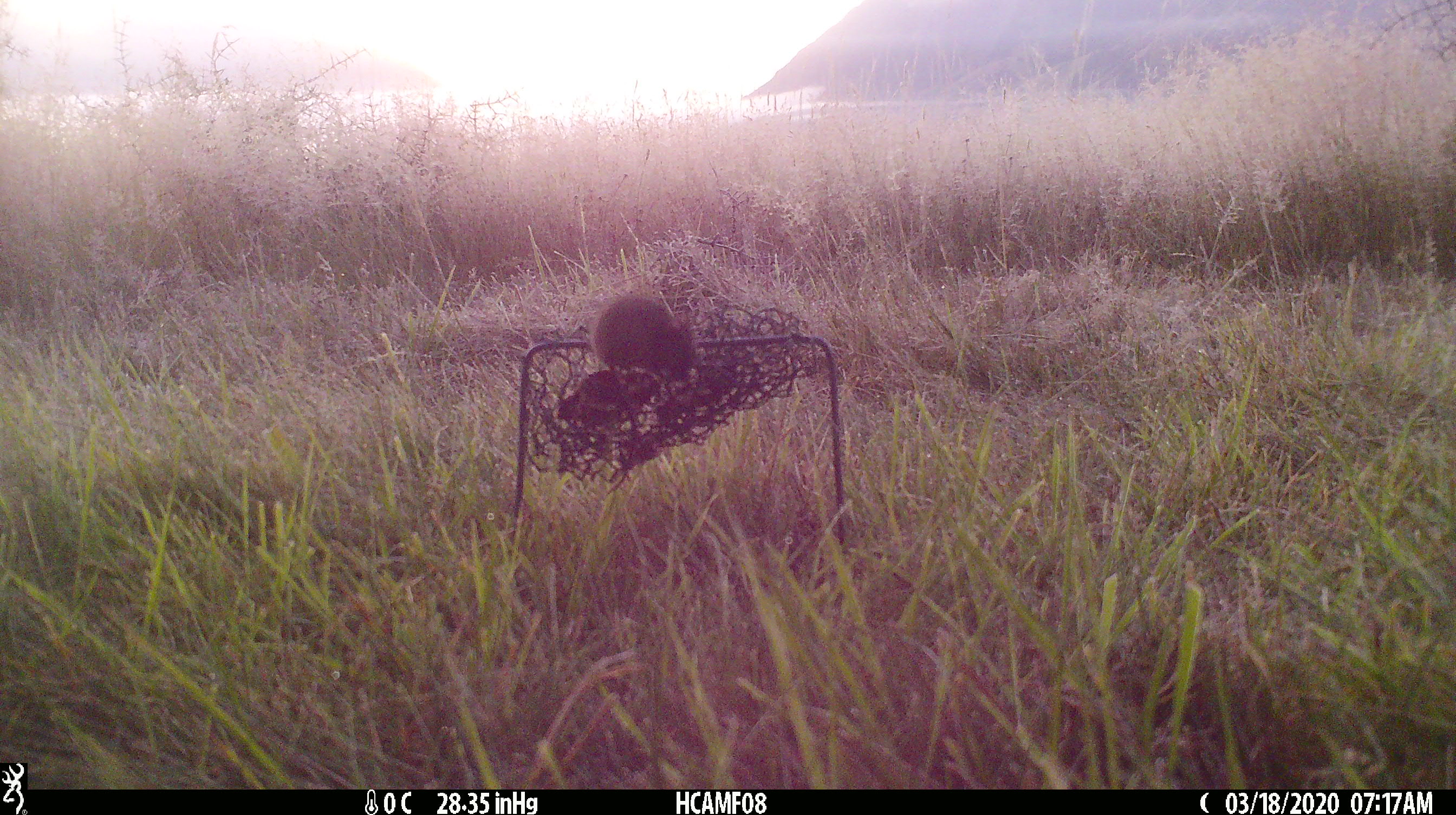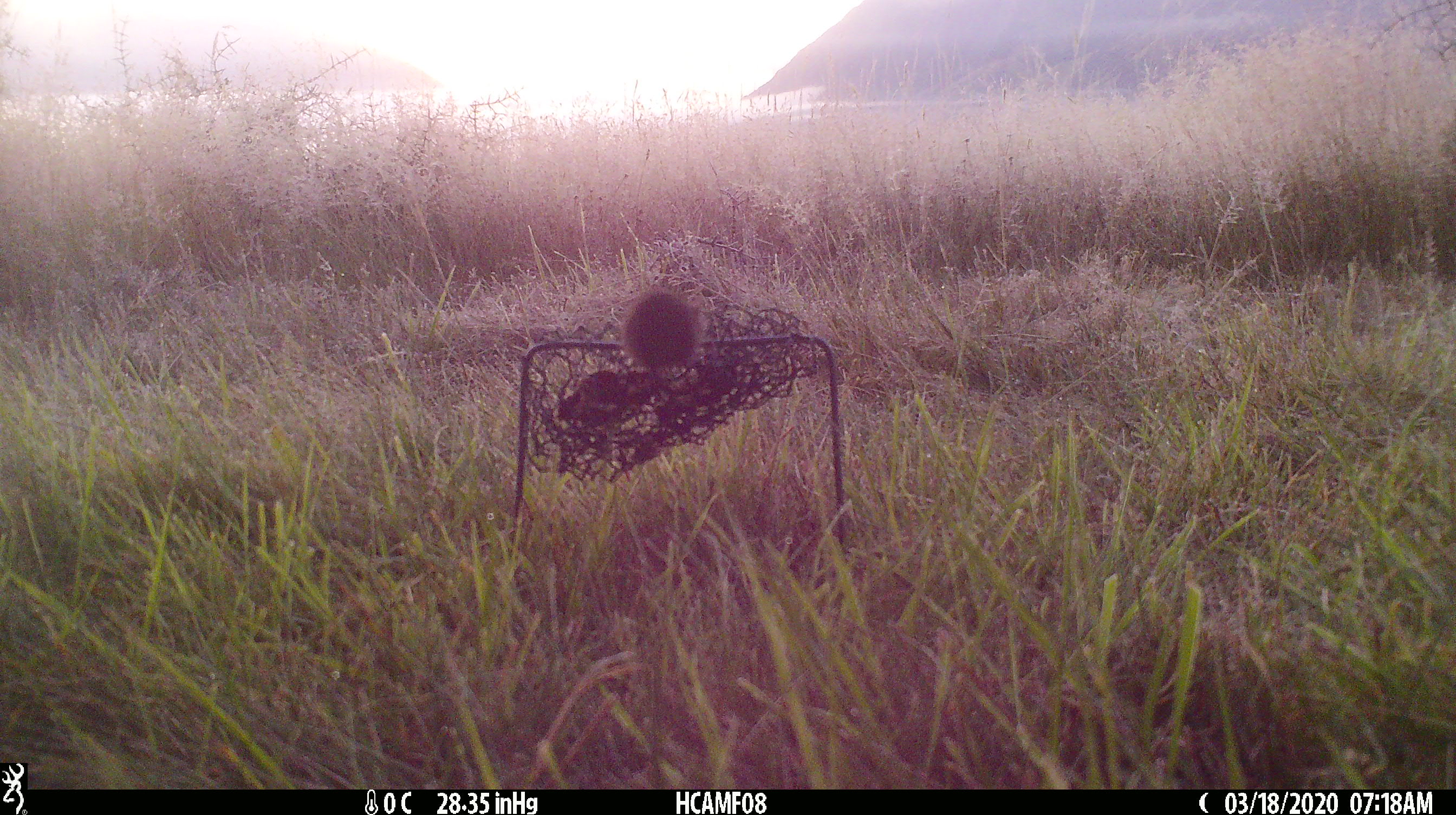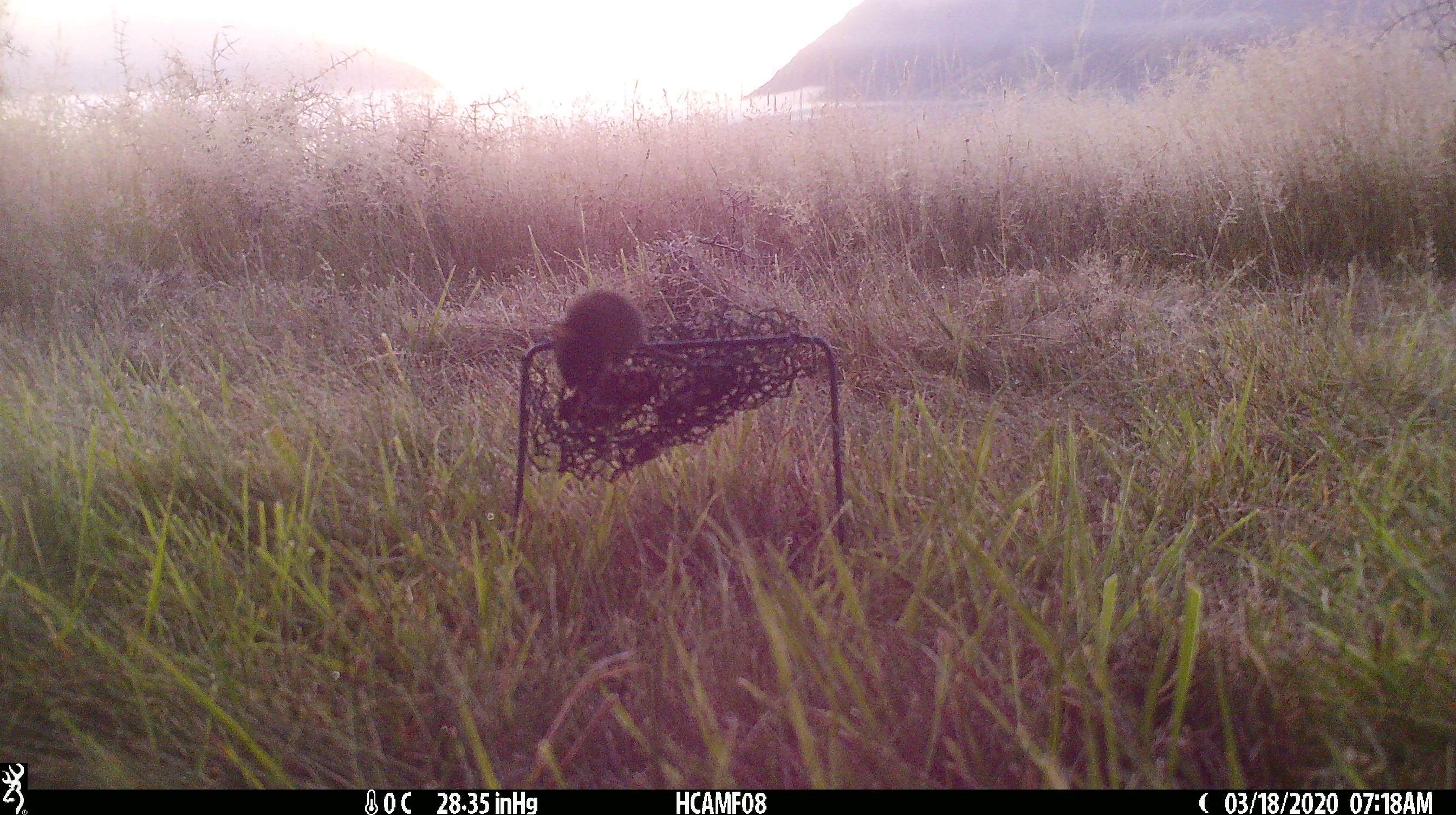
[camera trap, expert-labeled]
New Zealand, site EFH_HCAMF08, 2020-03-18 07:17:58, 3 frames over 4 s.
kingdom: Animalia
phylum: Chordata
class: Mammalia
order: Rodentia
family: Muridae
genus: Mus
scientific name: Mus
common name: mouse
Mouse (Mus).